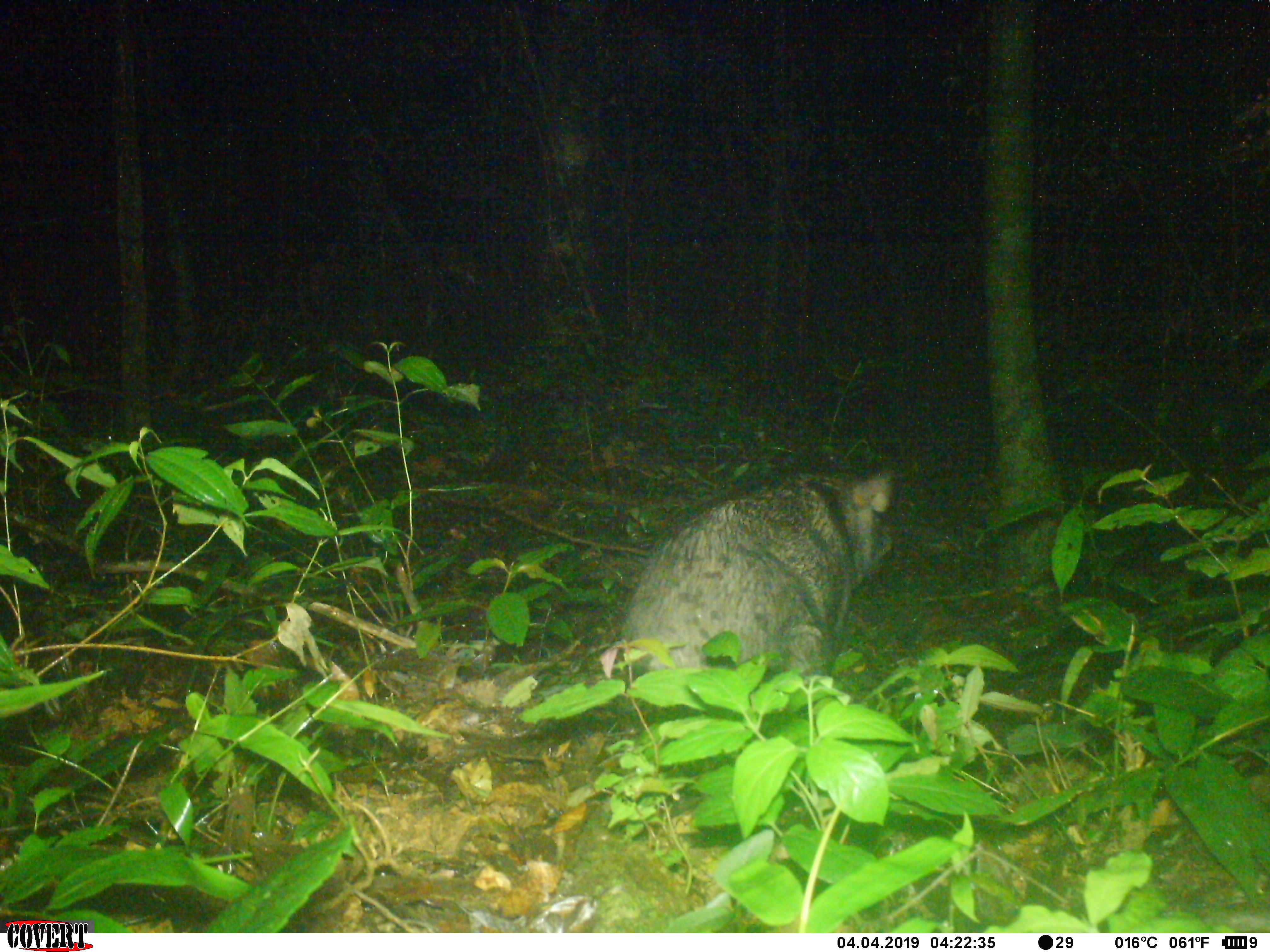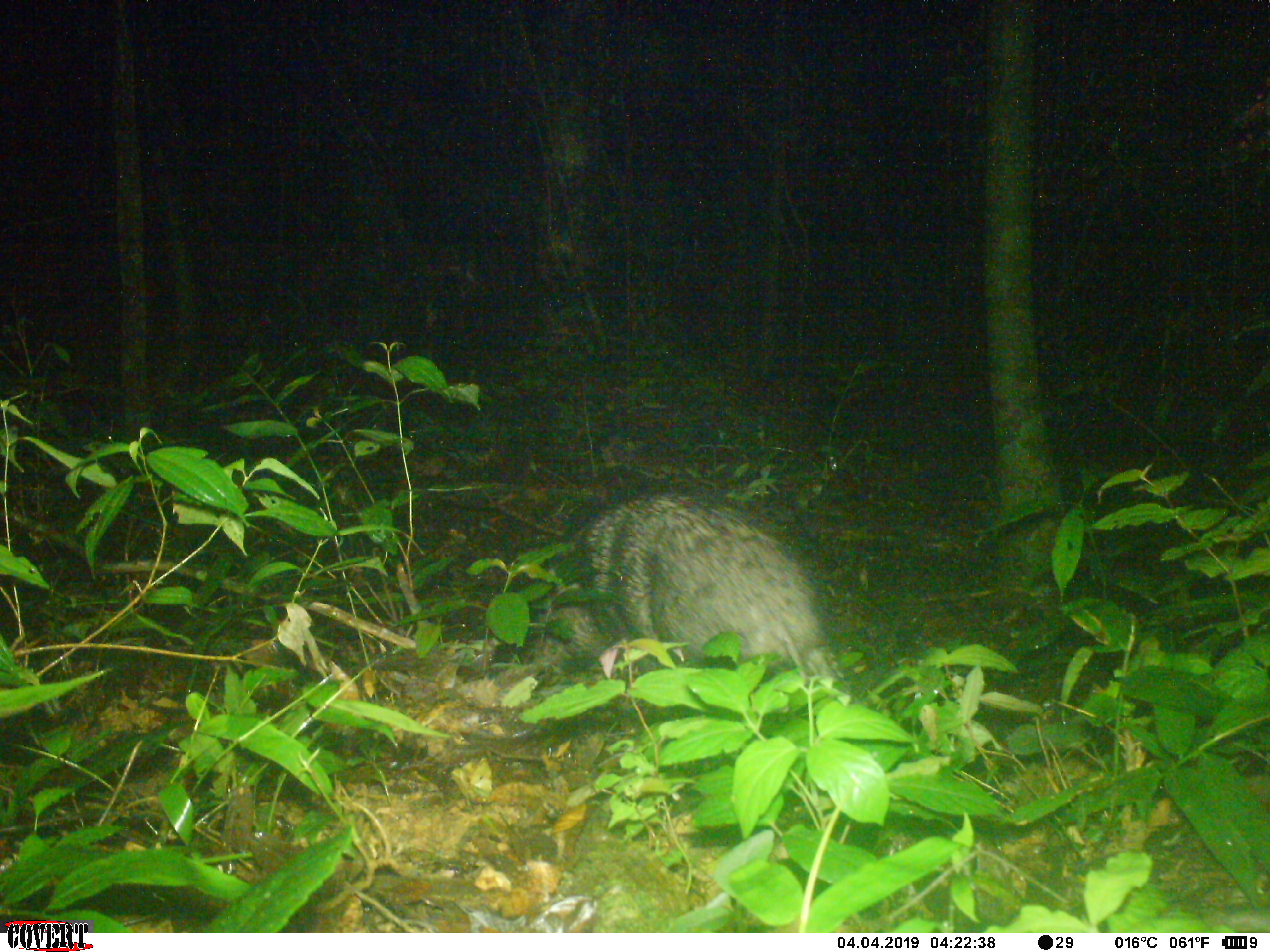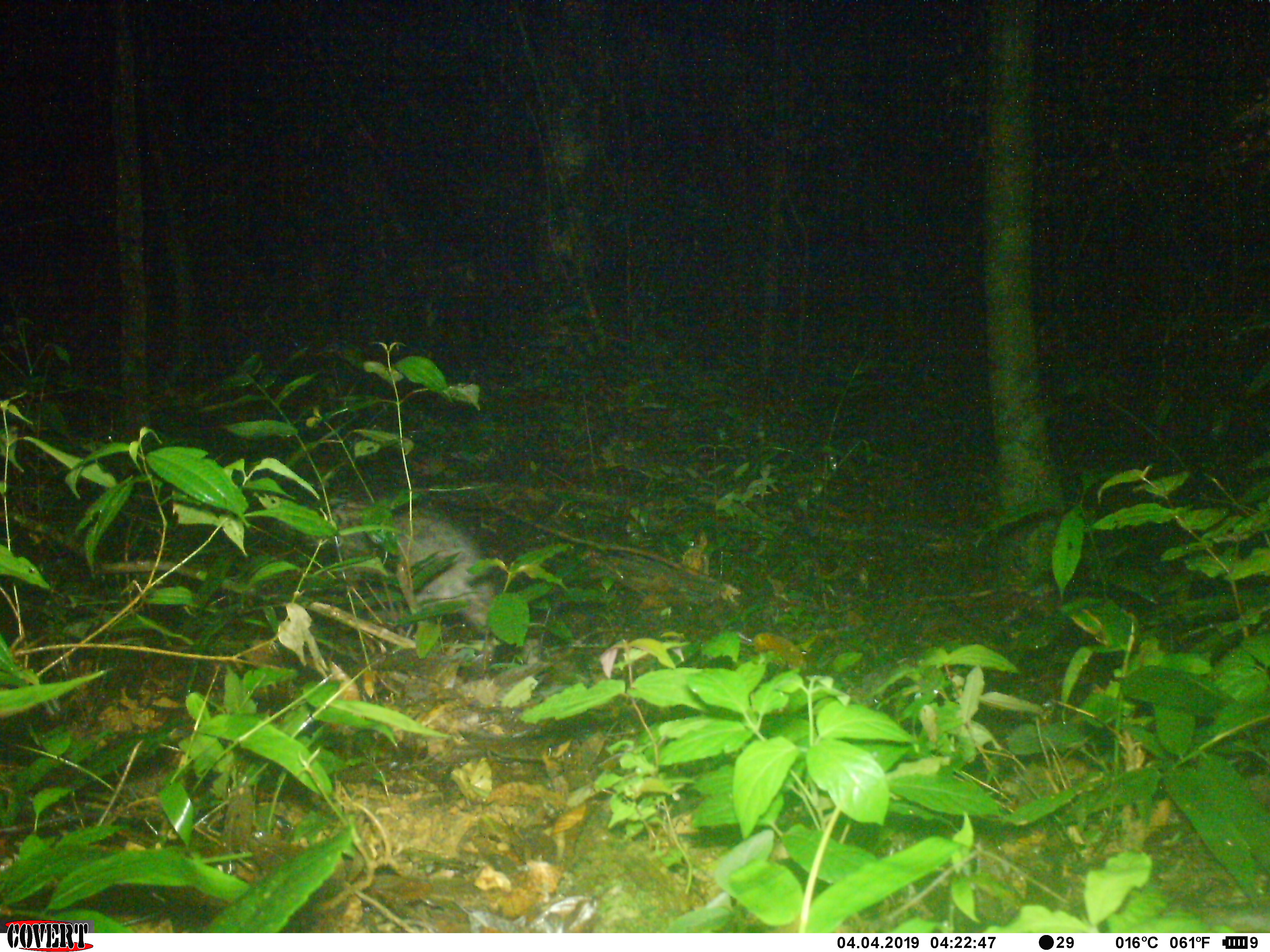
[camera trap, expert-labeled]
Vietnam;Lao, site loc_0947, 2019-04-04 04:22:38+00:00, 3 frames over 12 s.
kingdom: Animalia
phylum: Chordata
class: Mammalia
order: Artiodactyla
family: Suidae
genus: Sus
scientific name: Sus scrofa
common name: eurasian wild pig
Eurasian wild pig (Sus scrofa). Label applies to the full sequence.